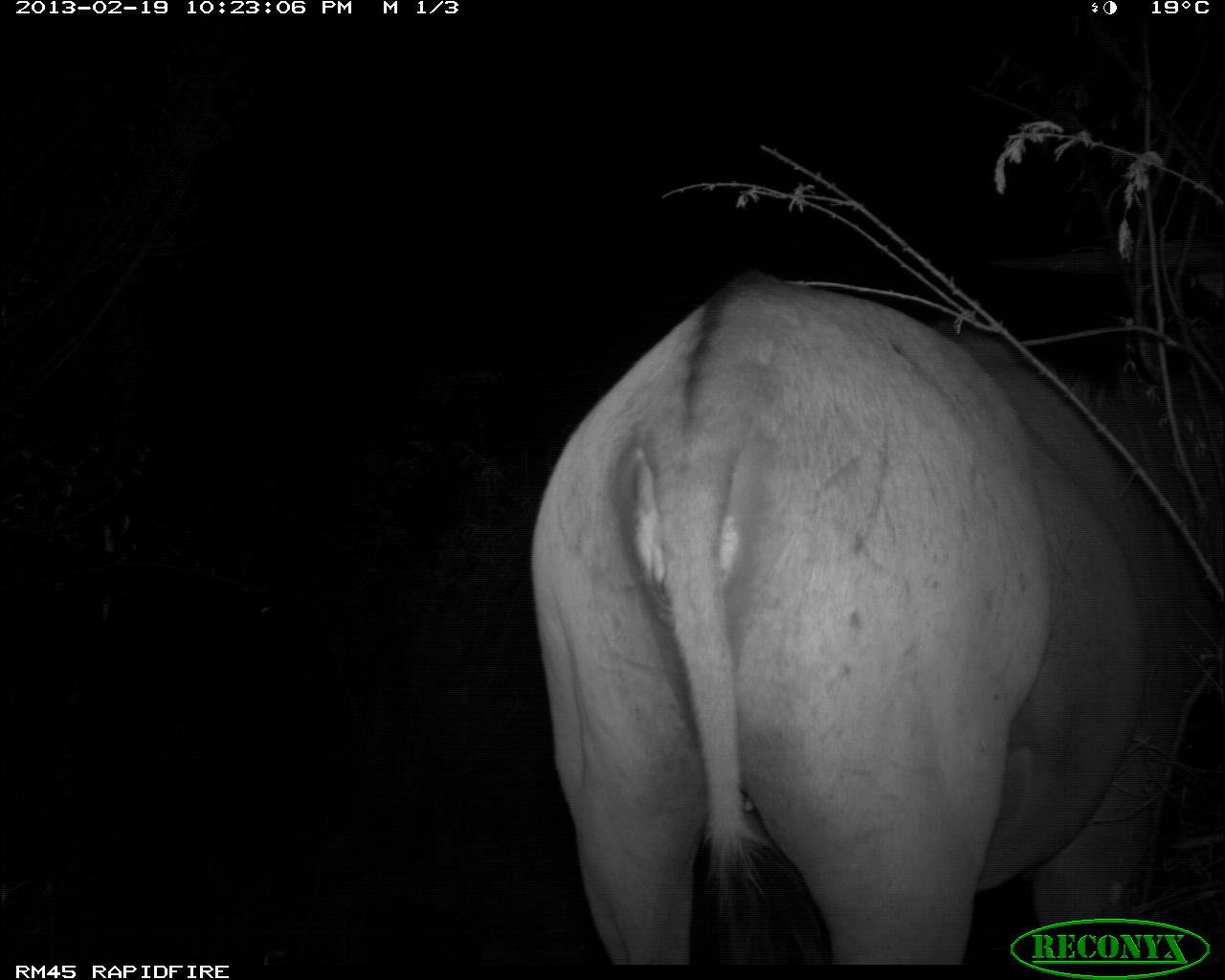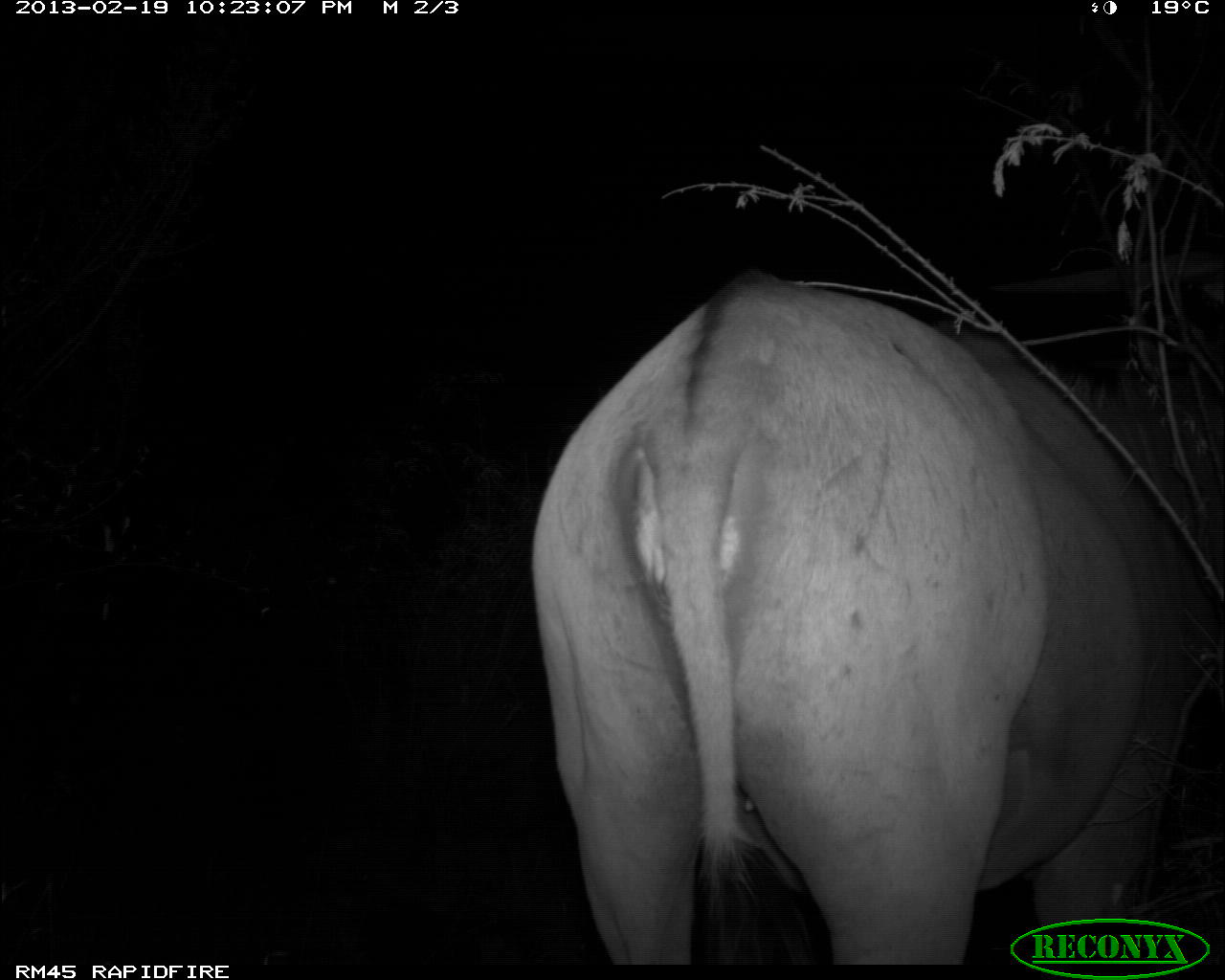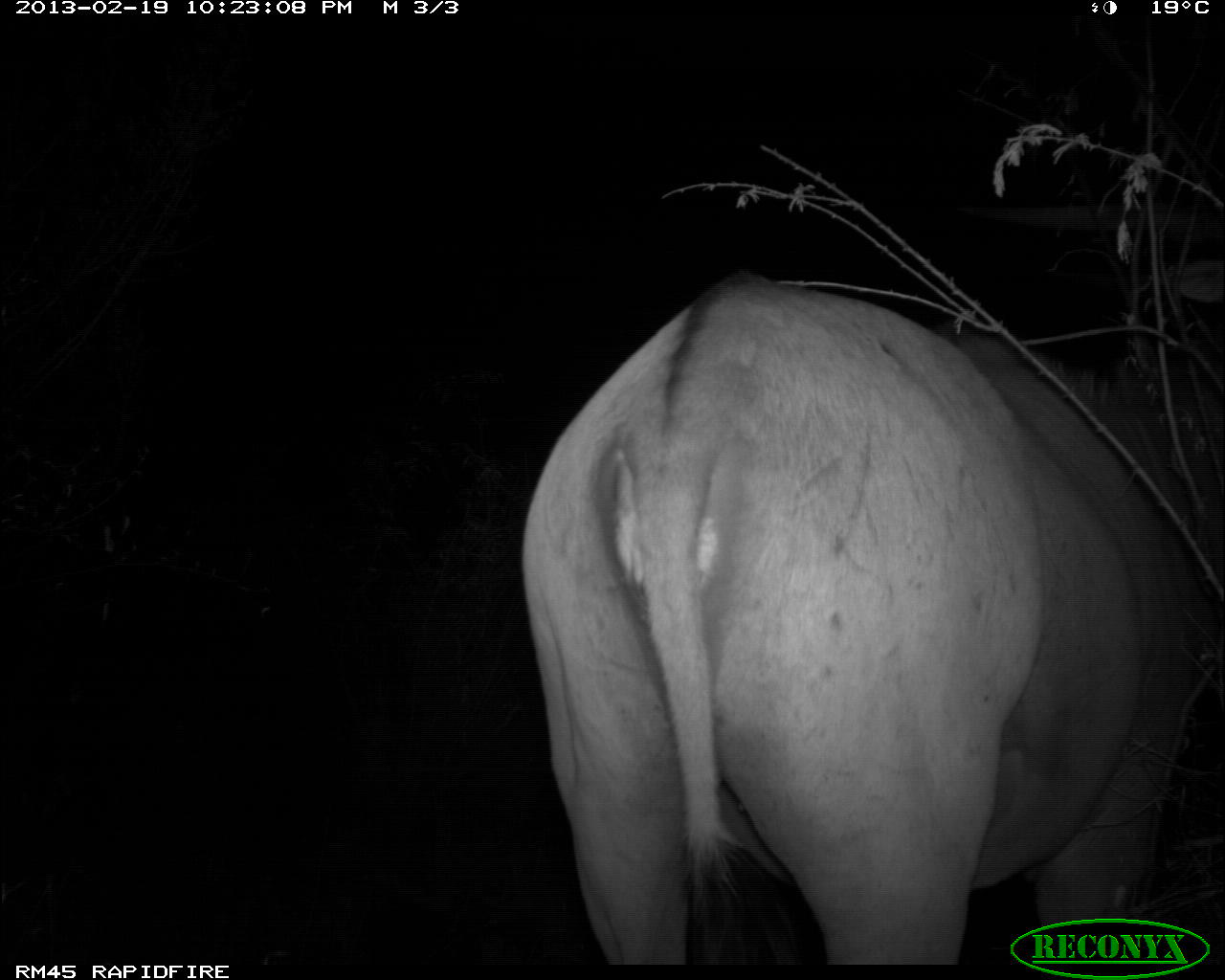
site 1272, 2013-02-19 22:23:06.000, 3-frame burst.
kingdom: Animalia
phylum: Chordata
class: Mammalia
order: Artiodactyla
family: Bovidae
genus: Tragelaphus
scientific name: Tragelaphus oryx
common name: eland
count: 1